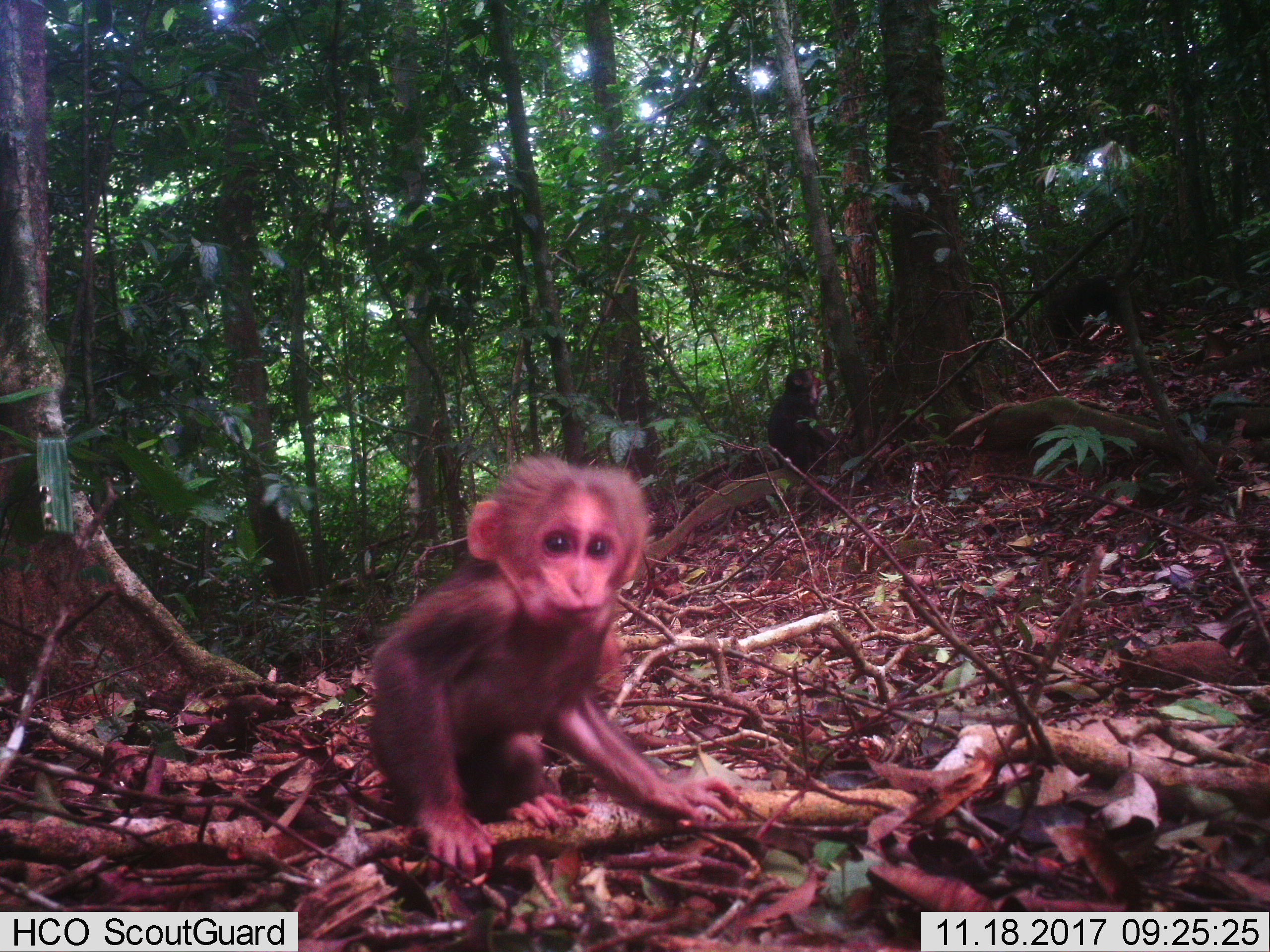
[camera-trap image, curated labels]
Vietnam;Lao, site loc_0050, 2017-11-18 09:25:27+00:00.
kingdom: Animalia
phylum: Chordata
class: Mammalia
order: Primates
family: Cercopithecidae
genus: Macaca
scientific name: Macaca arctoides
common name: stump-tailed macaque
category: stump tailed macaque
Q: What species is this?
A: Stump tailed macaque (stump-tailed macaque) (Macaca arctoides).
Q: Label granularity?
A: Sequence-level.